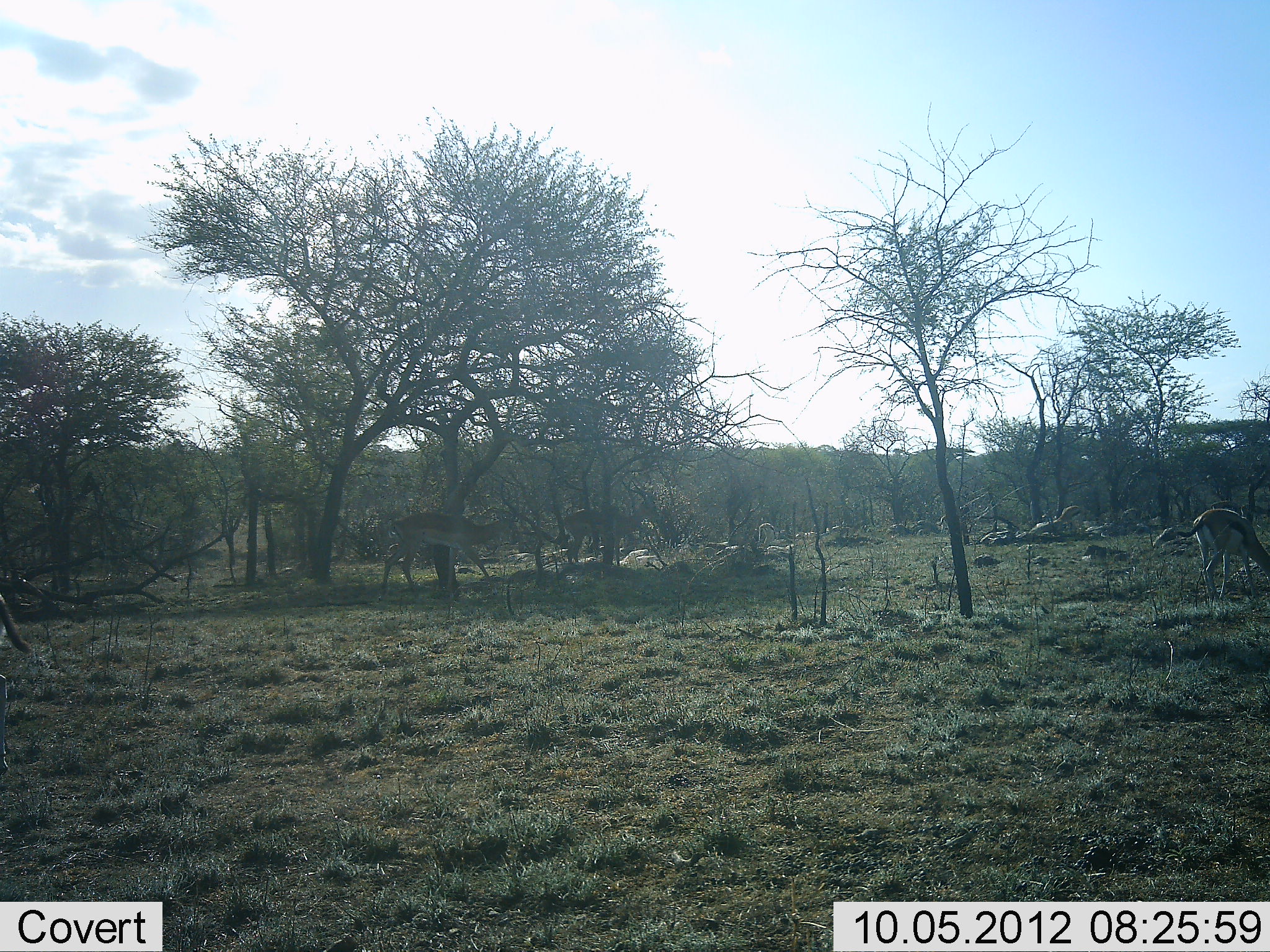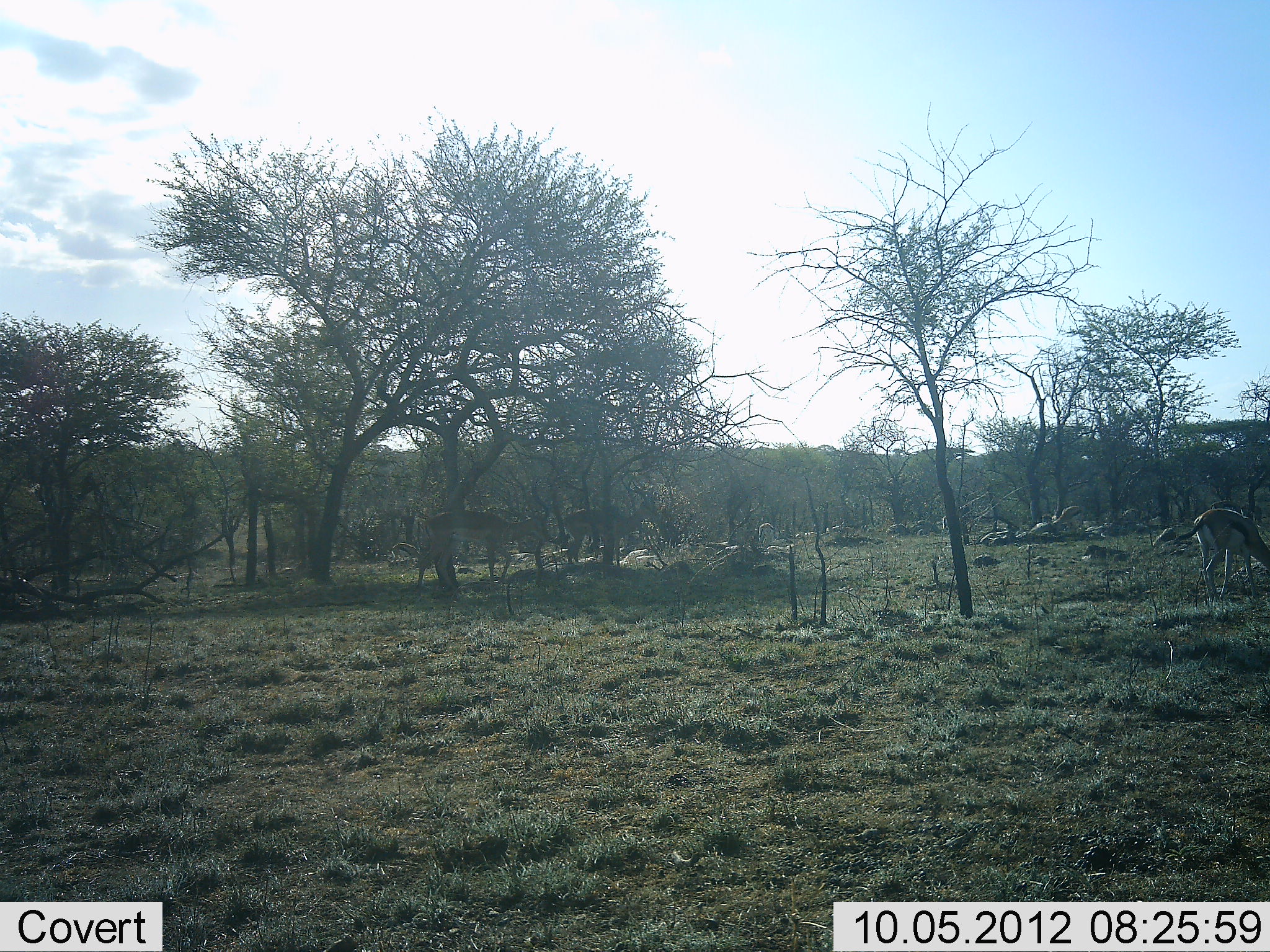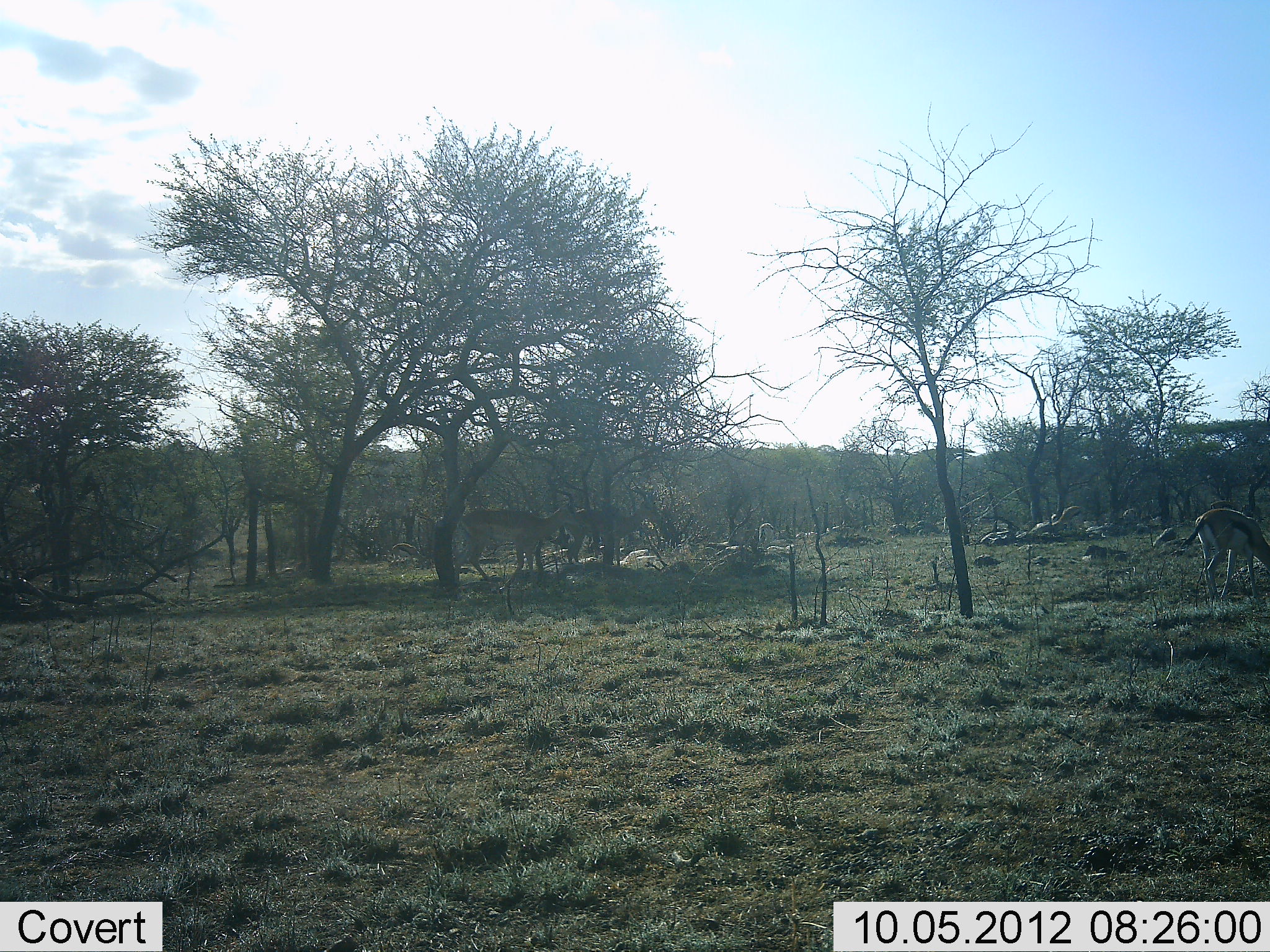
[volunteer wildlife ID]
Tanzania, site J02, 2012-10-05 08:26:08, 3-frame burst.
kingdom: Animalia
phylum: Chordata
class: Mammalia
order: Artiodactyla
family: Bovidae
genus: Eudorcas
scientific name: Eudorcas thomsonii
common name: thomson's gazelle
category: gazellethomsons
Gazellethomsons (thomson's gazelle) (Eudorcas thomsonii), count 2. Behavior (volunteer vote fractions): standing 29%, resting 6%, moving 41%, interacting 0%. Young present (vote fraction): 0%. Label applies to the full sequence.